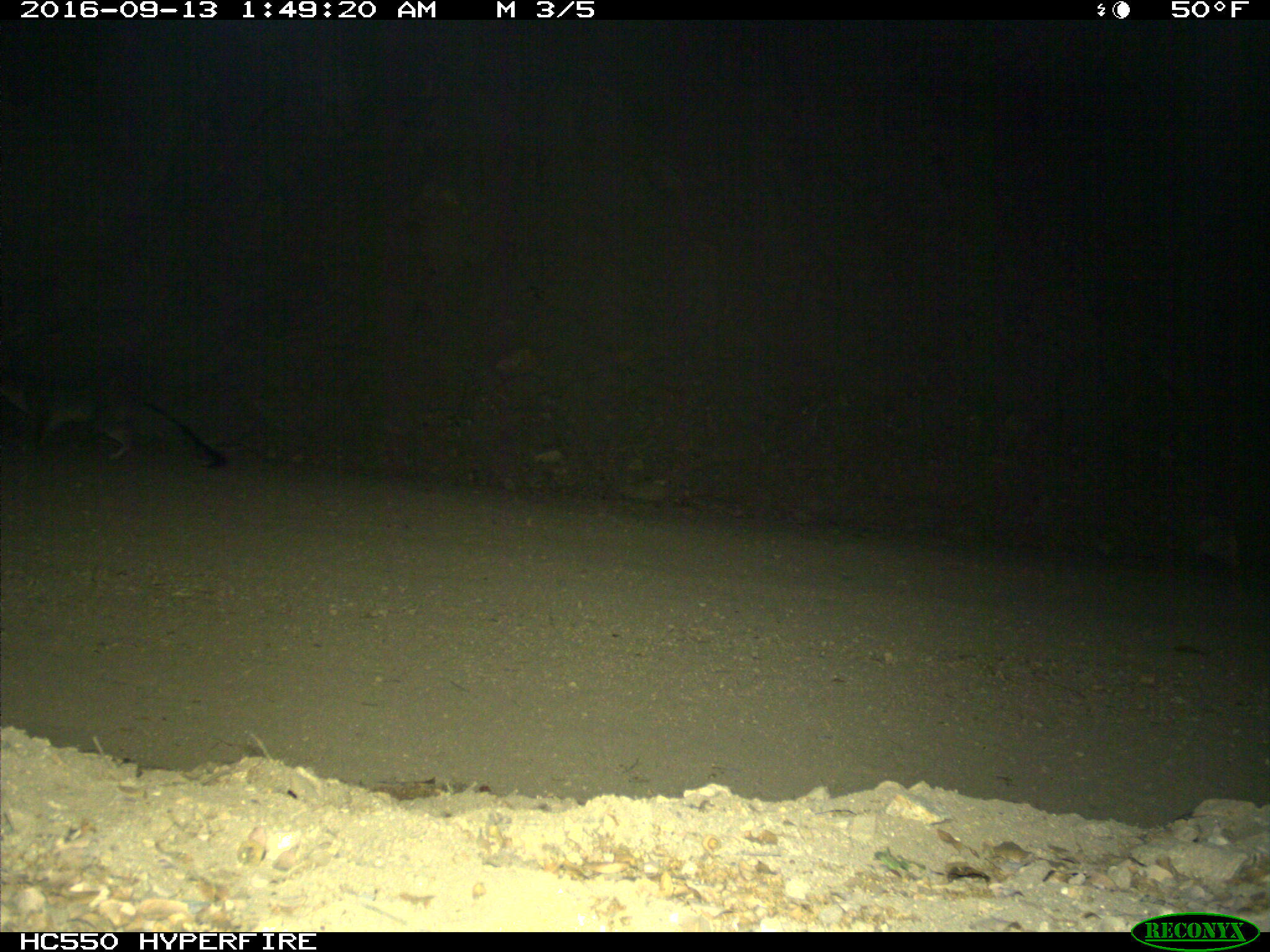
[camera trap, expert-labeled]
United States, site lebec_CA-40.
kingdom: Animalia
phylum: Chordata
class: Mammalia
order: Carnivora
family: Canidae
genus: Urocyon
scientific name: Urocyon cinereoargenteus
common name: gray fox